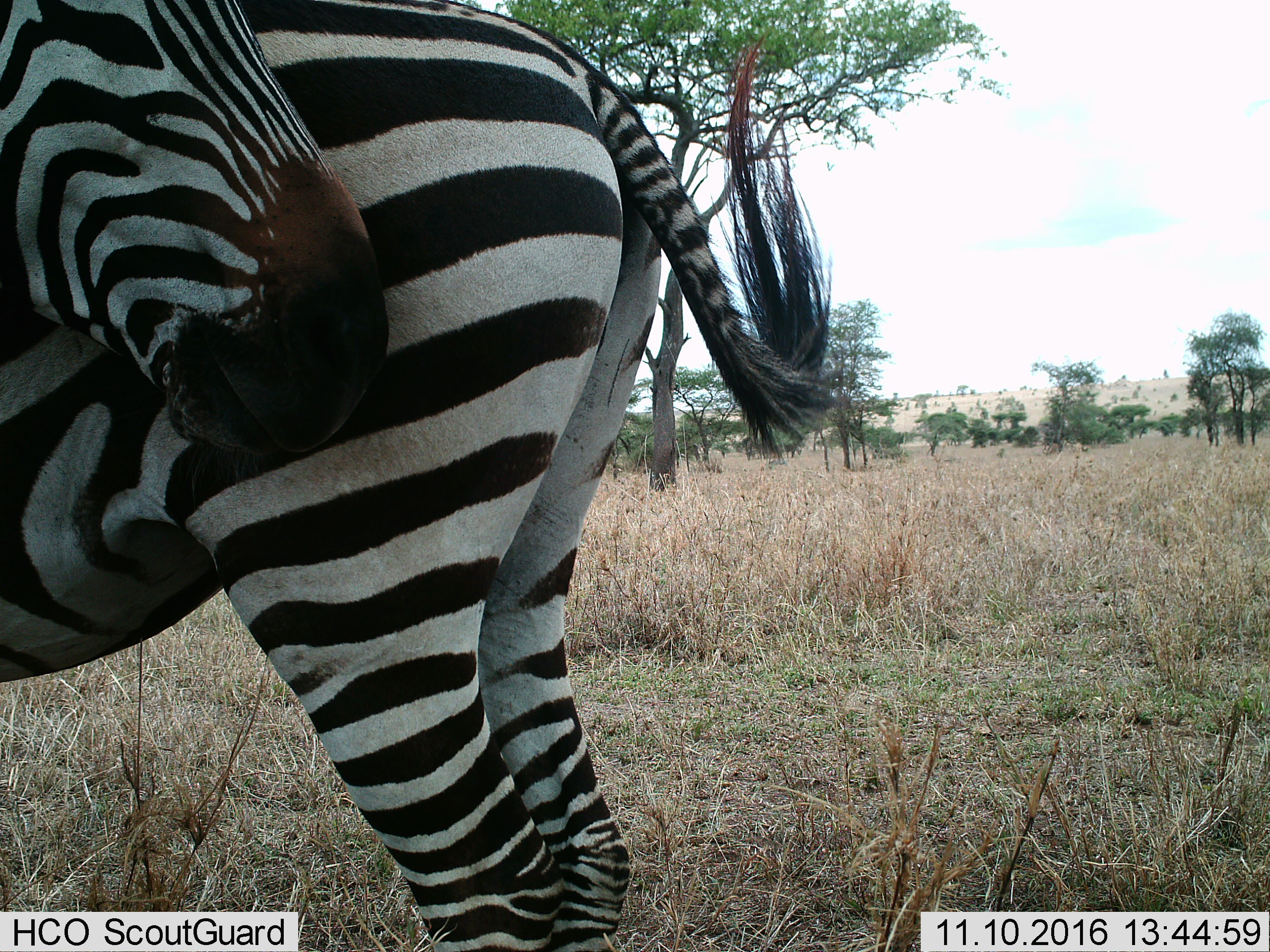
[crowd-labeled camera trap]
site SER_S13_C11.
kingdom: Animalia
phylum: Chordata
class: Mammalia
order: Perissodactyla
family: Equidae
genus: Equus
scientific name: Equus quagga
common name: plains zebra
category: zebraplains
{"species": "zebraplains (plains zebra) (Equus quagga)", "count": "1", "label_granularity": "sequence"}